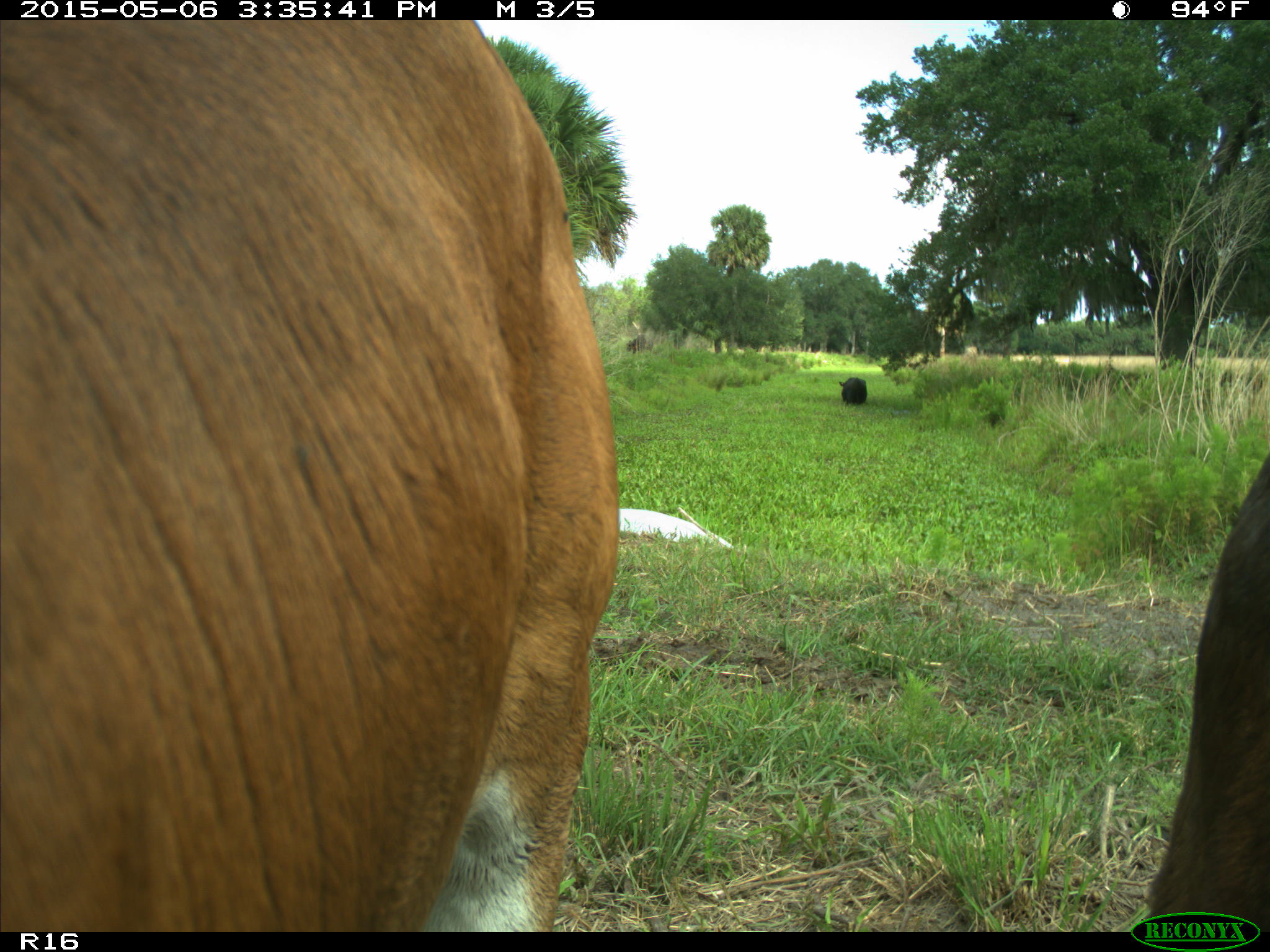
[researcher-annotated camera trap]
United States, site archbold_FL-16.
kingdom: Animalia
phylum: Chordata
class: Mammalia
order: Artiodactyla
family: Bovidae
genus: Bos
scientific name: Bos taurus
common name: domestic cow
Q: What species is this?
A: Bos taurus (domestic cow).